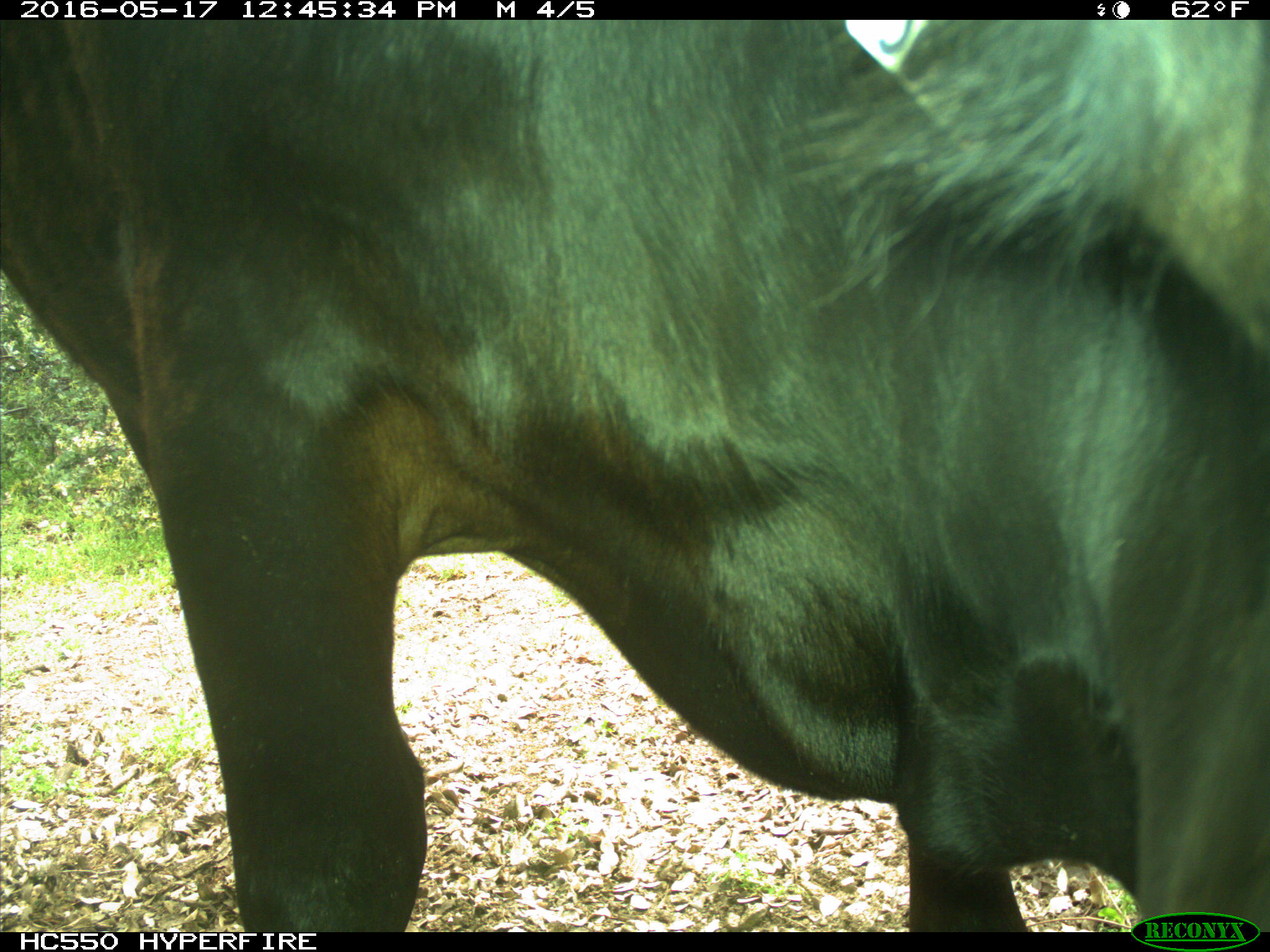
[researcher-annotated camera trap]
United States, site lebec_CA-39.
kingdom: Animalia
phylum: Chordata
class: Mammalia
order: Artiodactyla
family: Bovidae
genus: Bos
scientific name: Bos taurus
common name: domestic cow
Bos taurus (domestic cow).